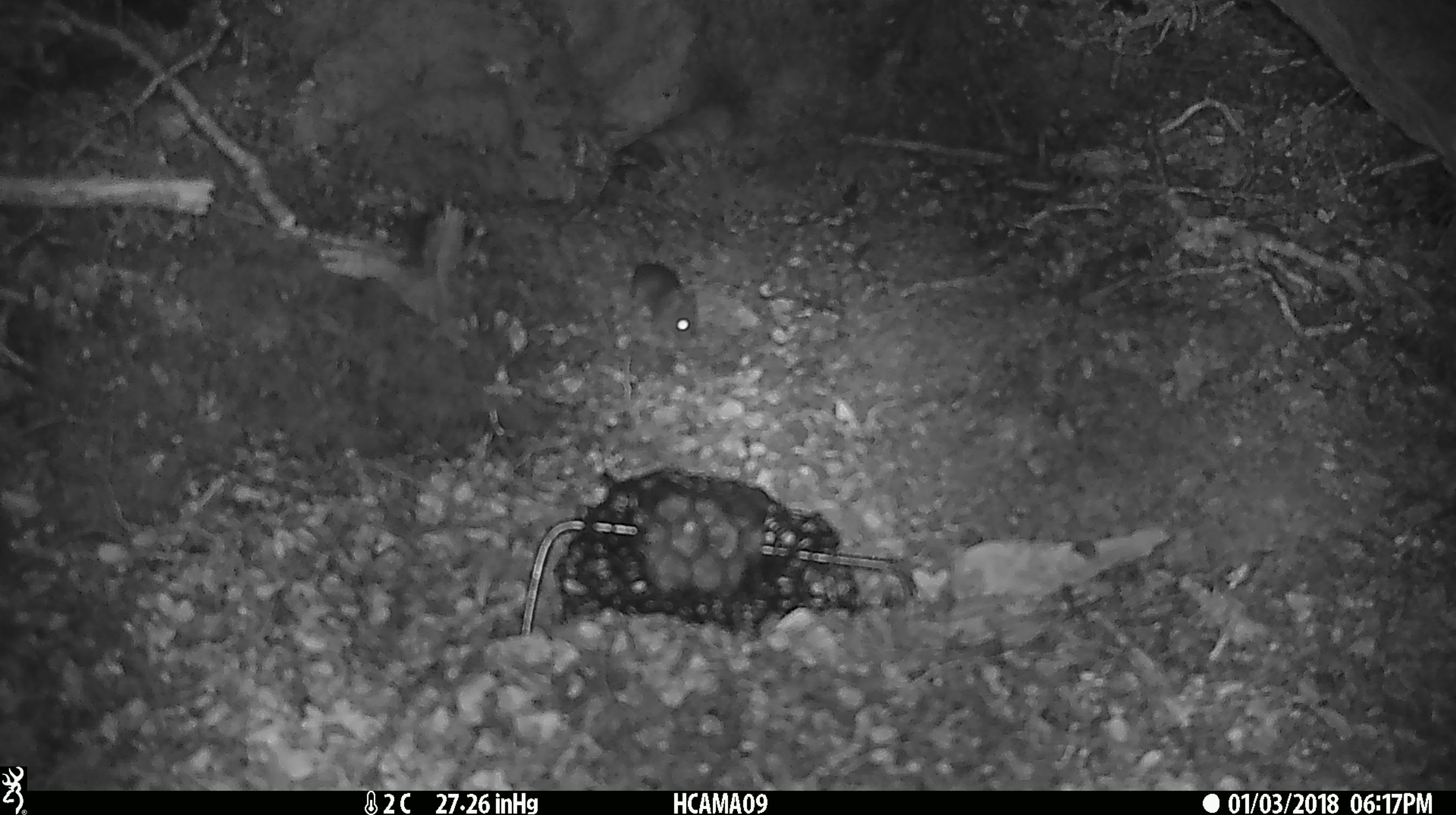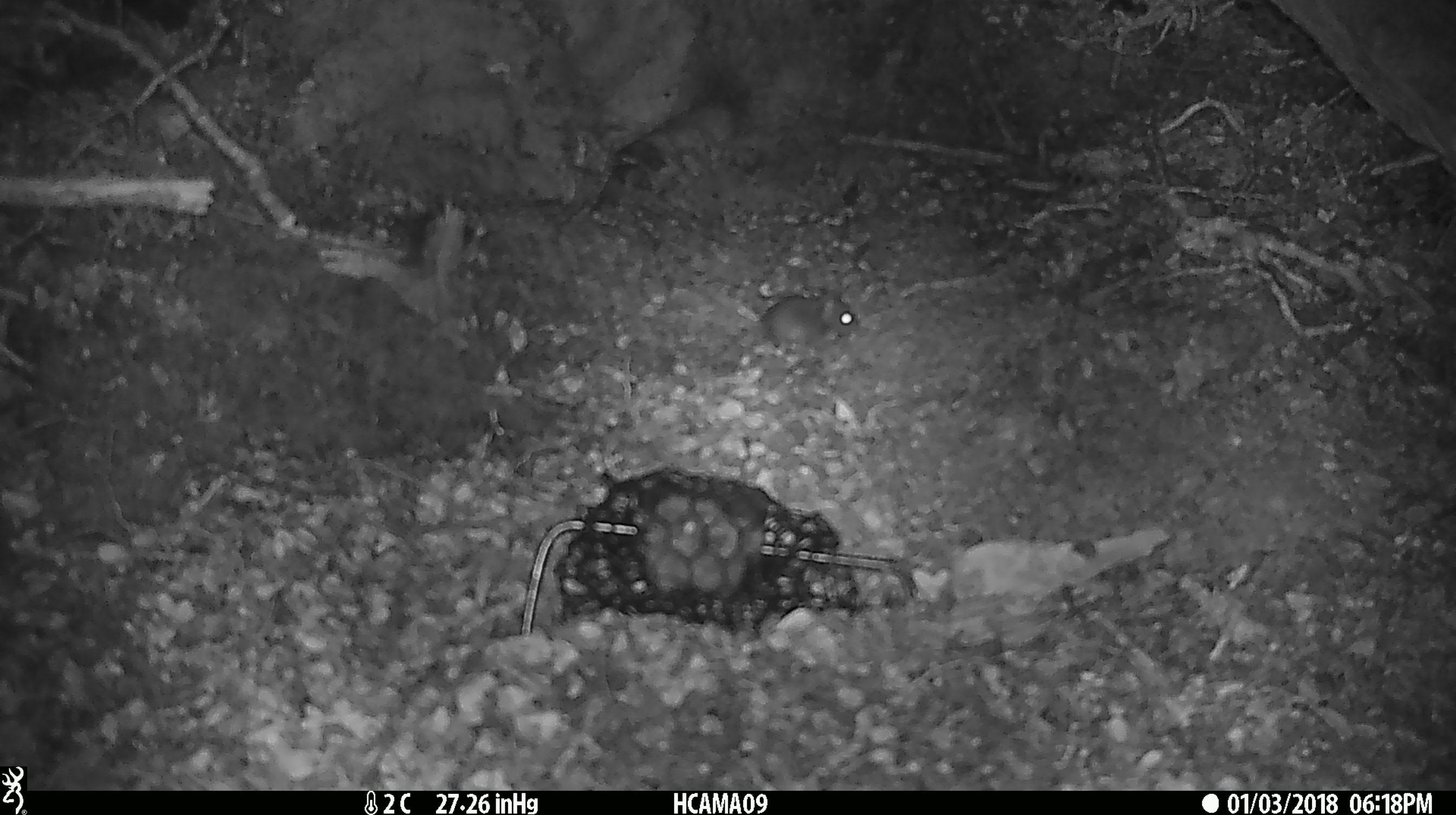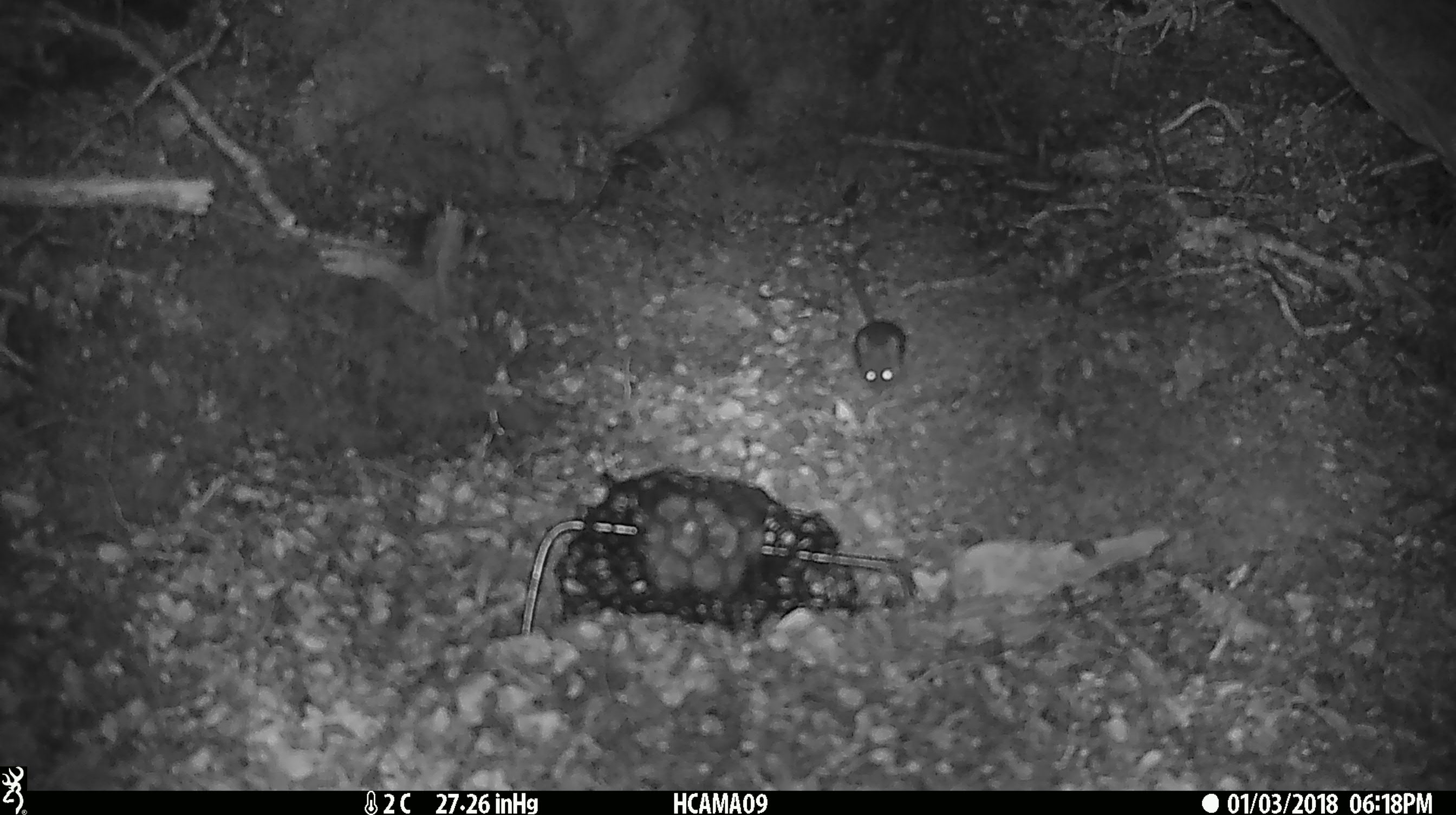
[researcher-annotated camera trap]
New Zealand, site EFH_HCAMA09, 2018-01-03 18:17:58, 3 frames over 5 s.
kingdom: Animalia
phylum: Chordata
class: Mammalia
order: Rodentia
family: Muridae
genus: Mus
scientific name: Mus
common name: mouse